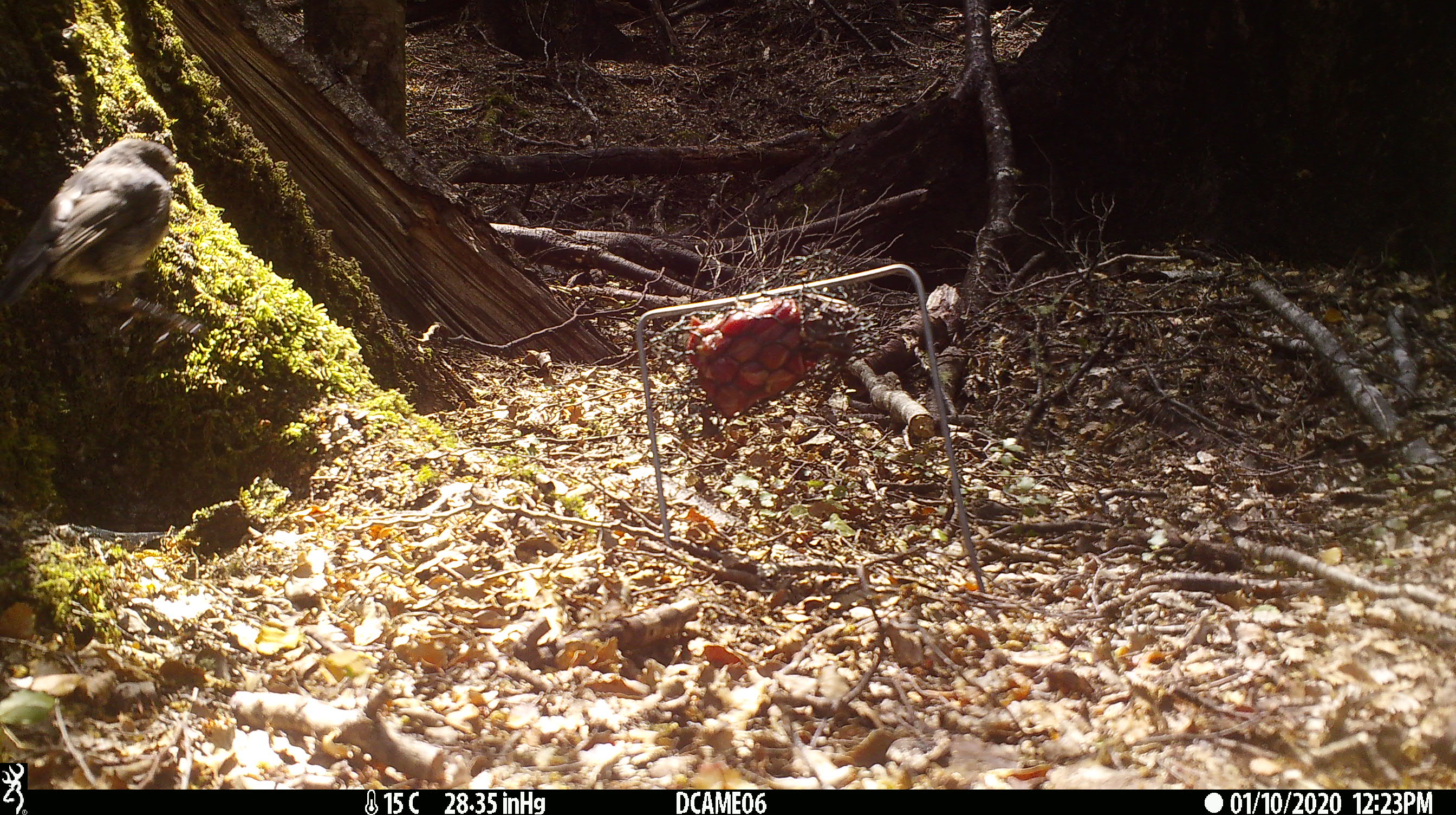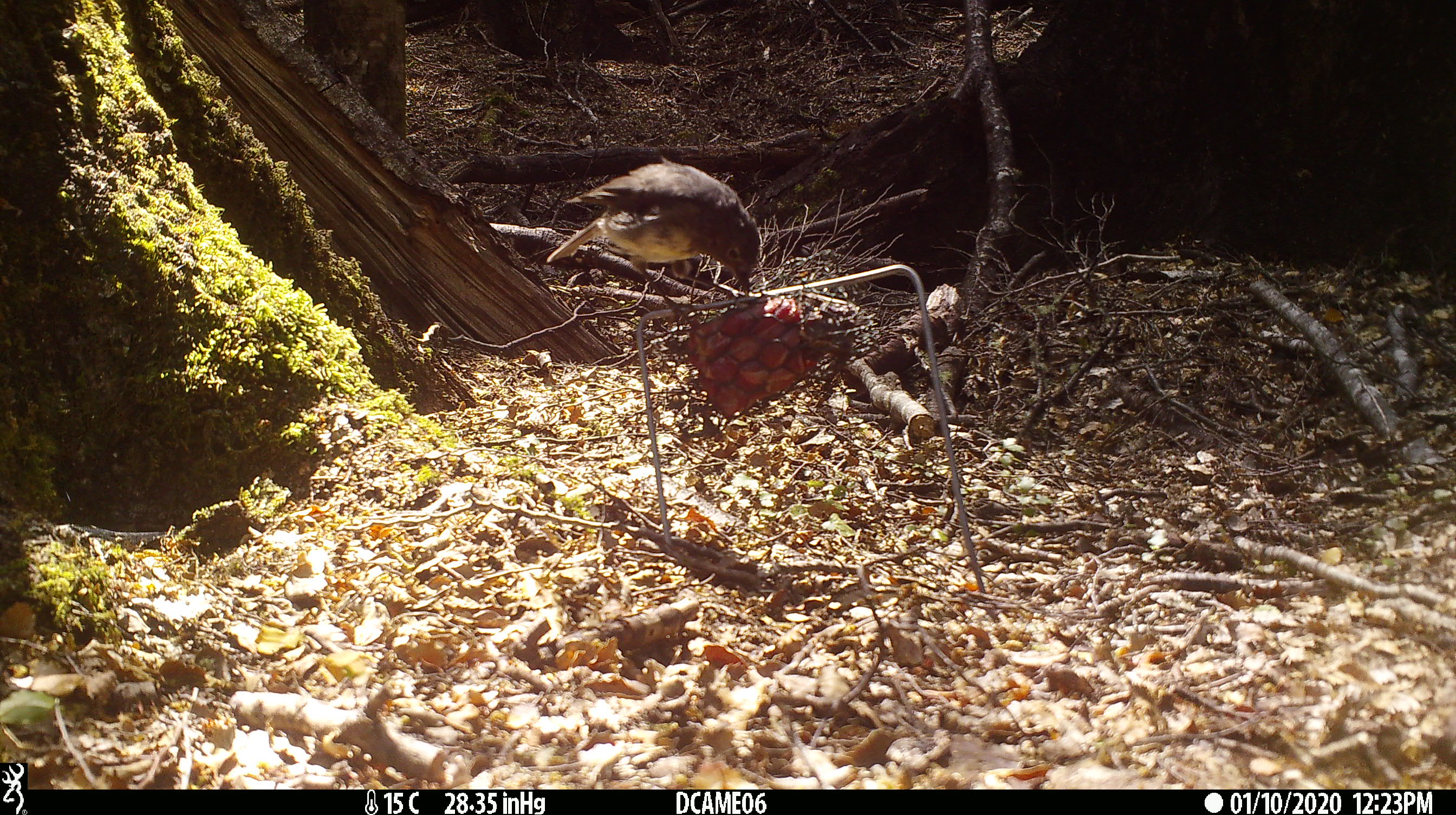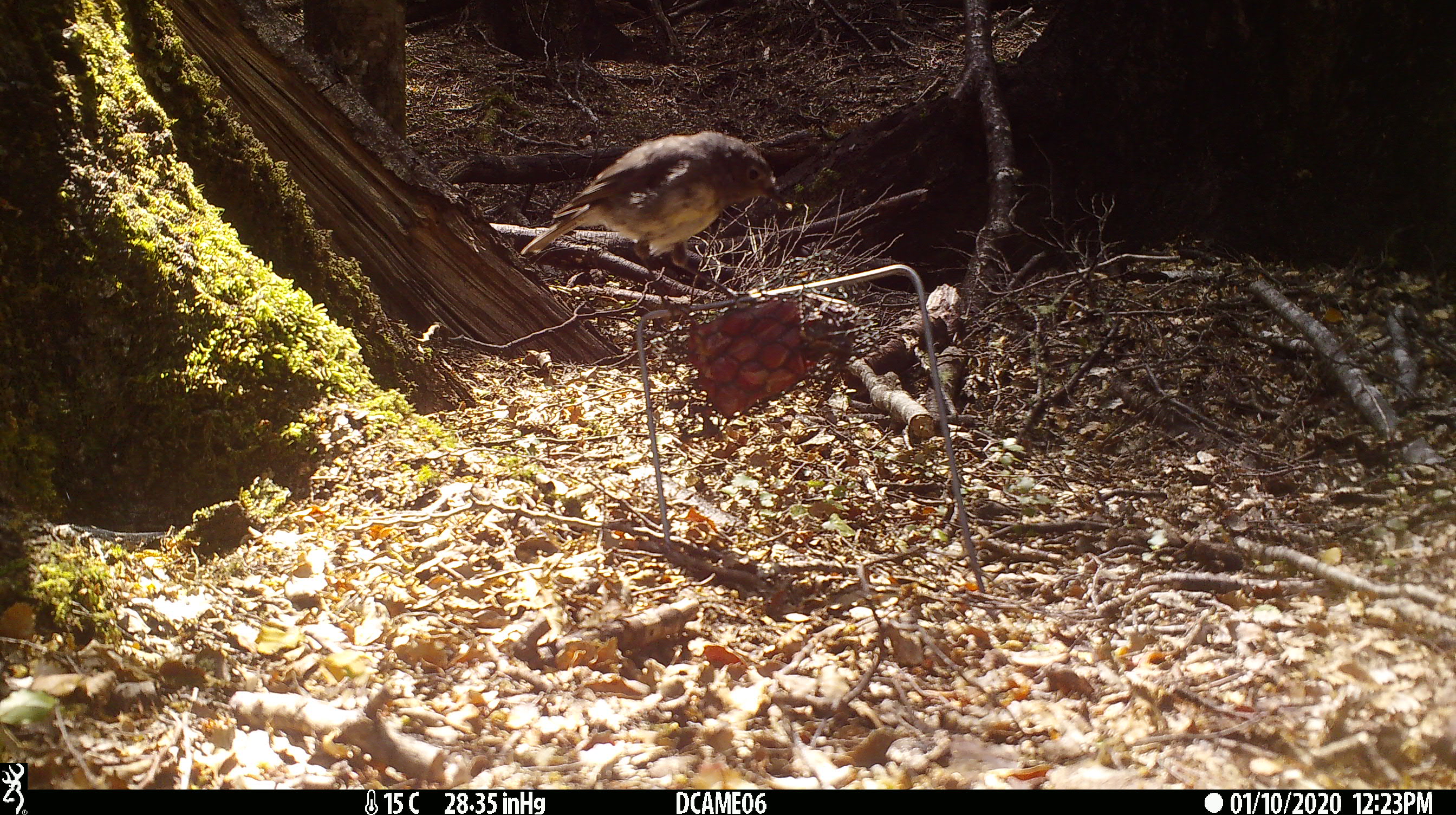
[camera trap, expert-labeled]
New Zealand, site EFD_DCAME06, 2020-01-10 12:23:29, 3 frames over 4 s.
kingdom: Animalia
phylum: Chordata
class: Aves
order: Passeriformes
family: Petroicidae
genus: Petroica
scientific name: Petroica australis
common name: new zealand robin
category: robin